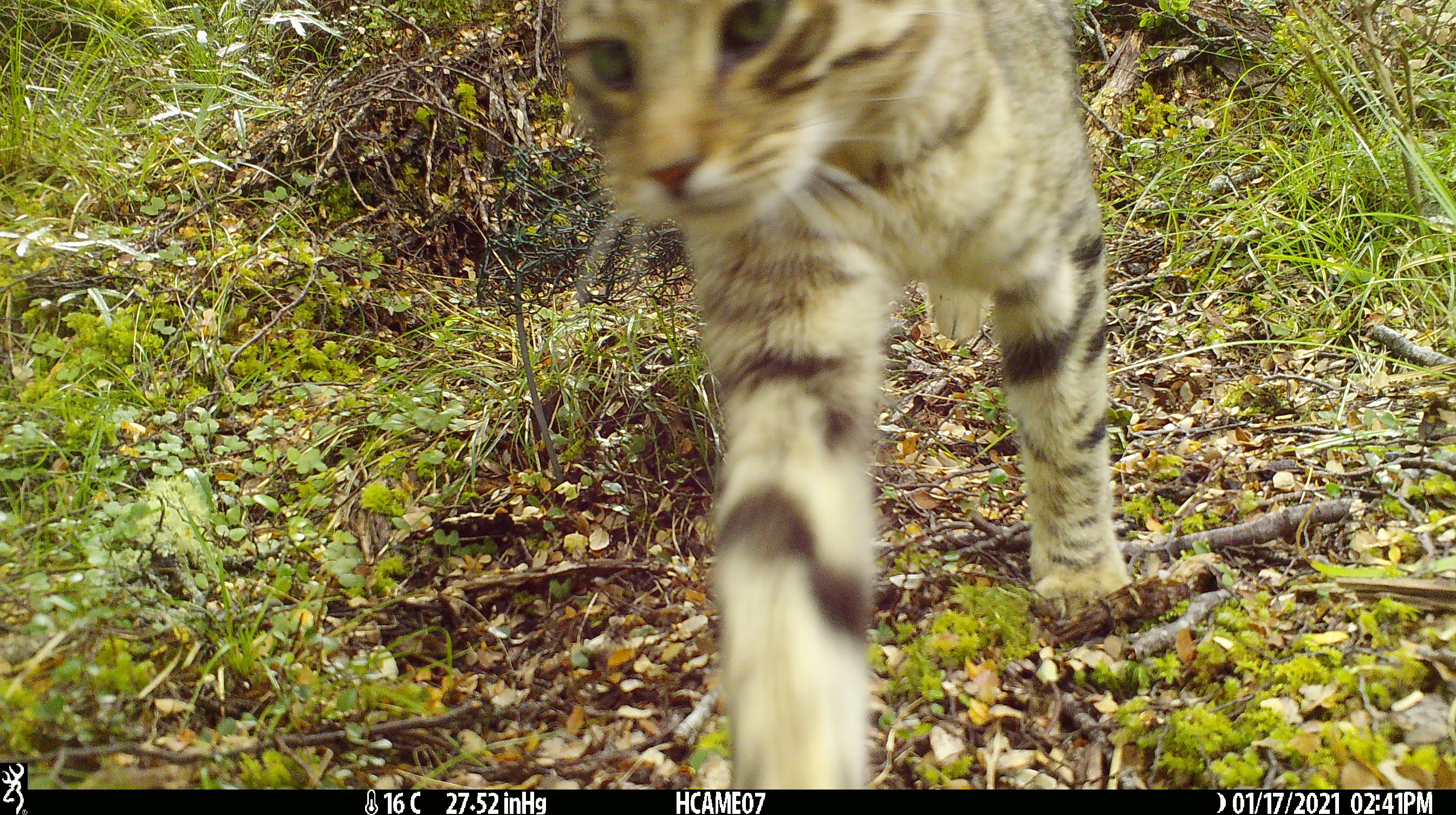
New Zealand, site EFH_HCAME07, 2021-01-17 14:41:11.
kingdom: Animalia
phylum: Chordata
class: Mammalia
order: Carnivora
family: Felidae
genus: Felis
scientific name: Felis catus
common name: domestic cat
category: cat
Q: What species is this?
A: Cat (domestic cat) (Felis catus).